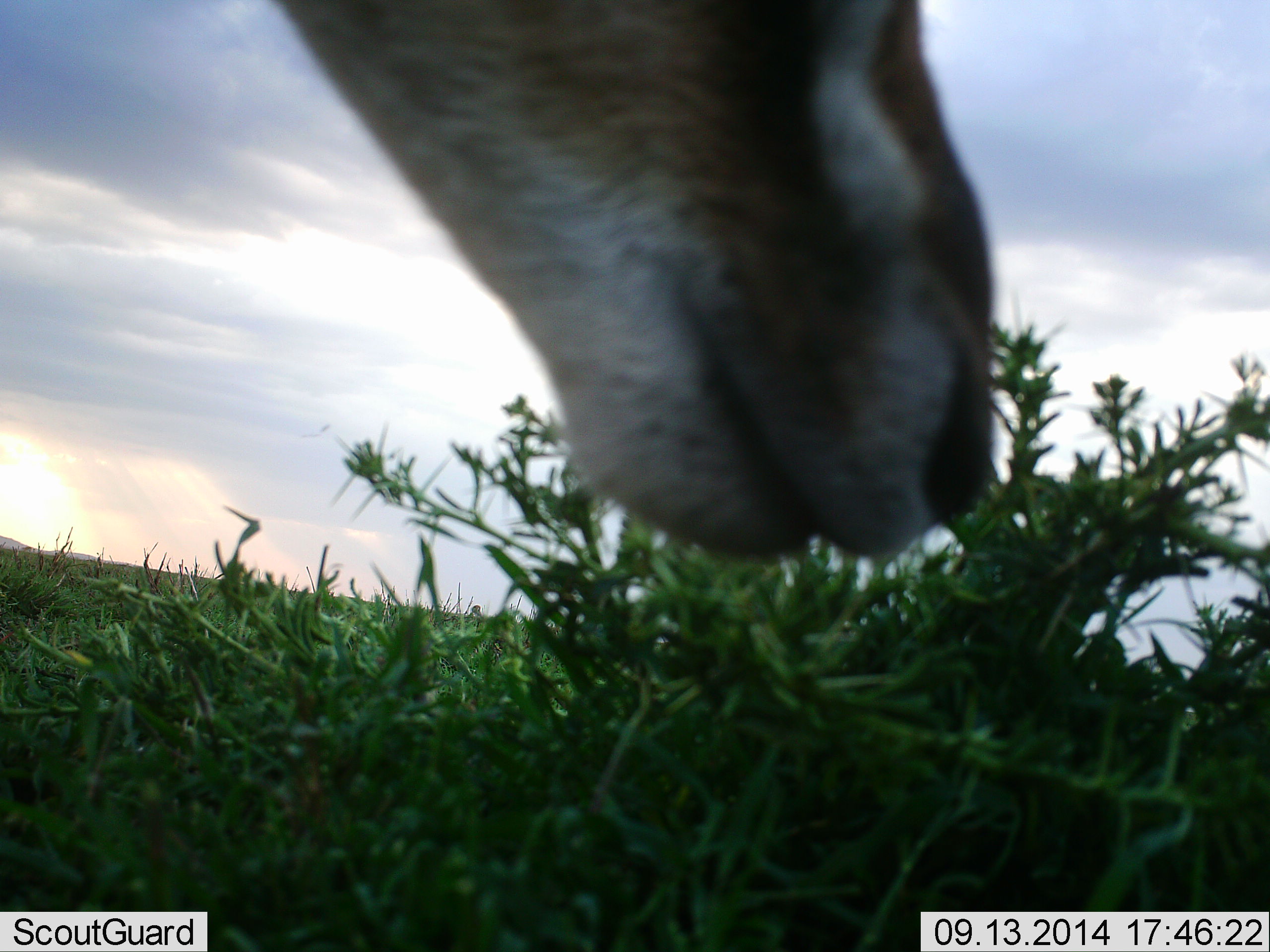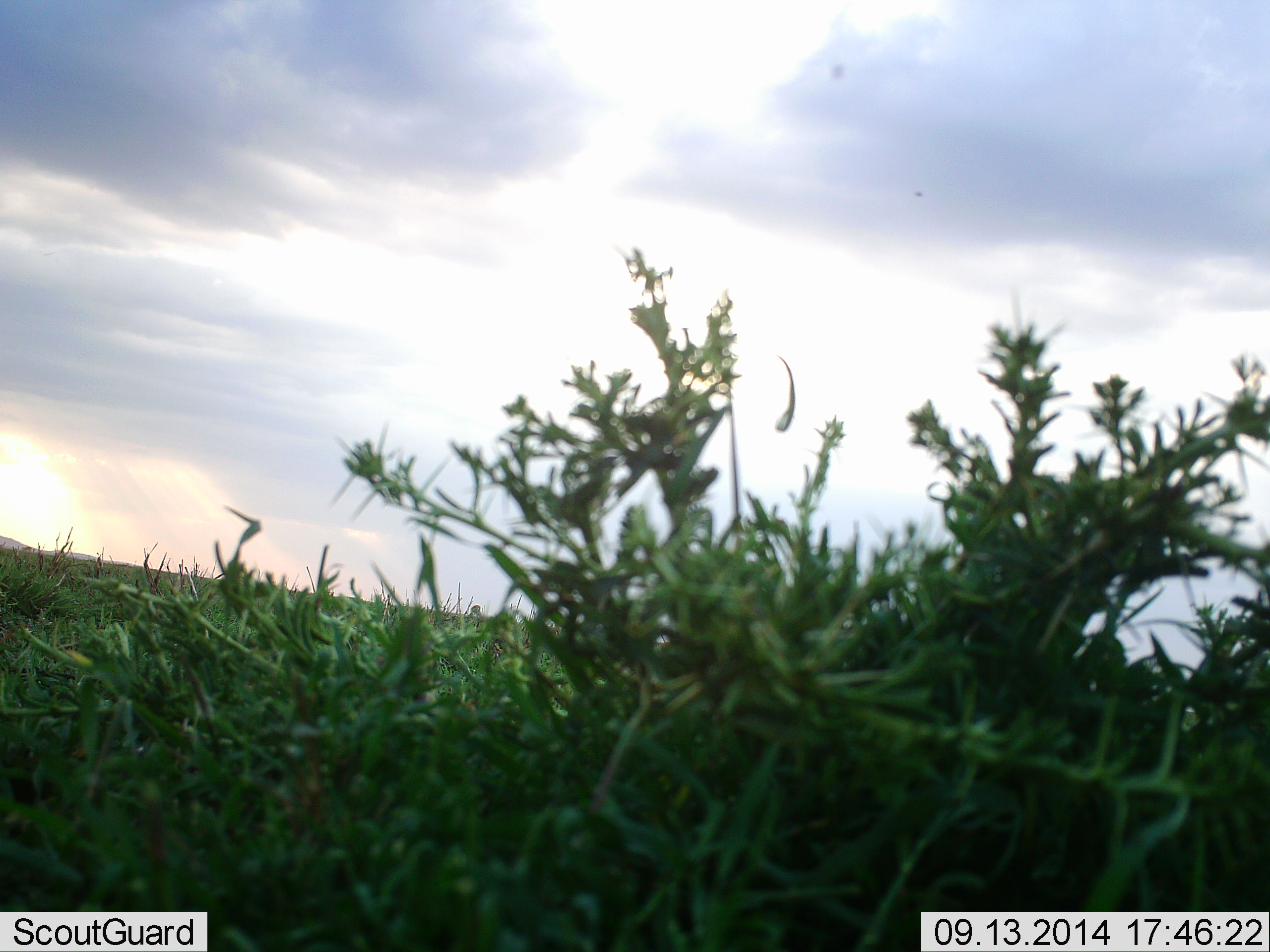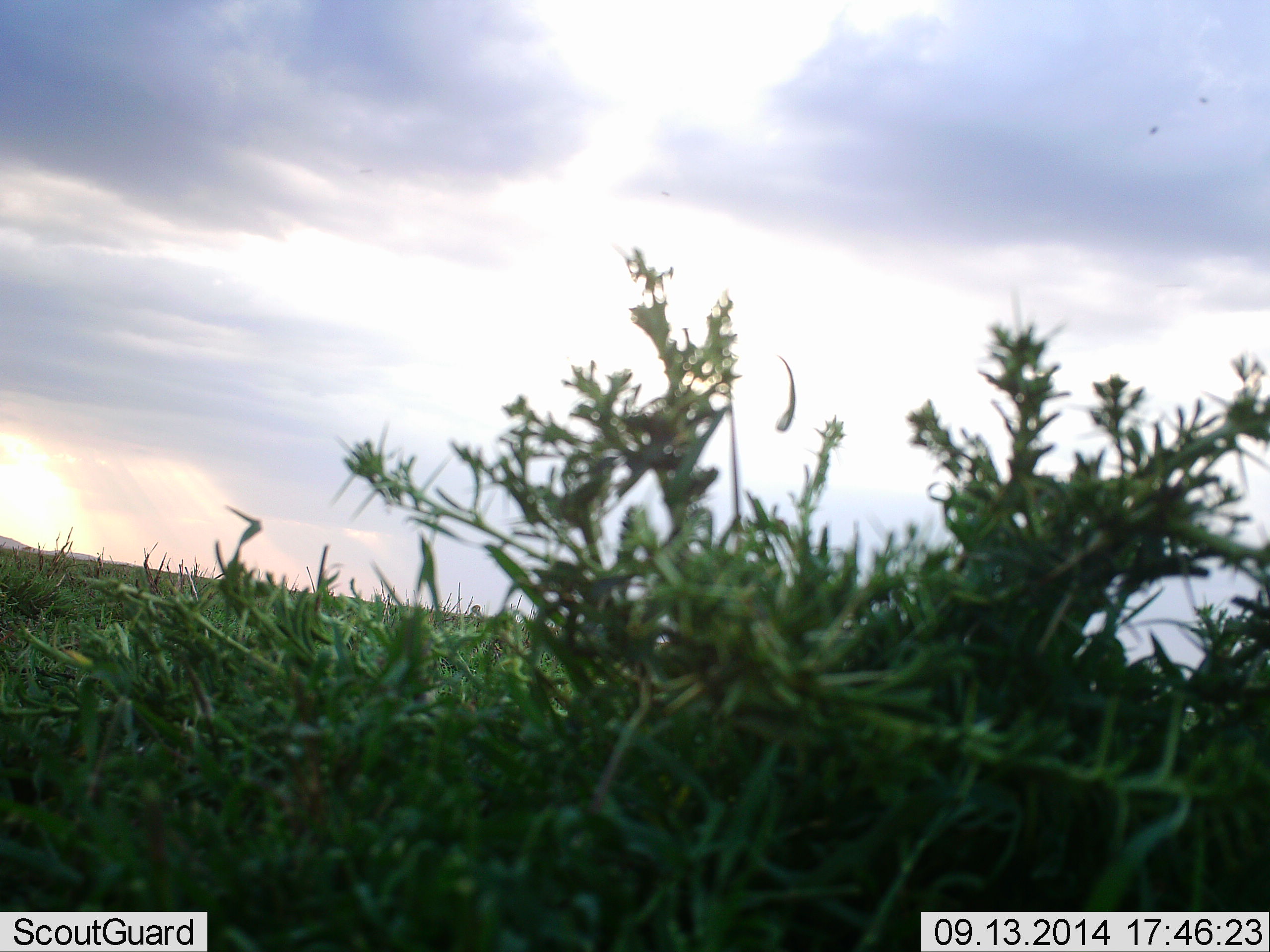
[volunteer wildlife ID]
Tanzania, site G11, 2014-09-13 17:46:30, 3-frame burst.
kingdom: Animalia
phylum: Chordata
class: Mammalia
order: Artiodactyla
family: Bovidae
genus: Eudorcas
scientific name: Eudorcas thomsonii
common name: thomson's gazelle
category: gazellethomsons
Gazellethomsons (thomson's gazelle) (Eudorcas thomsonii), count 1. Behavior (volunteer vote fractions): standing 40%, resting 0%, moving 40%, interacting 0%. Young present (vote fraction): 0%. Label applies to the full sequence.